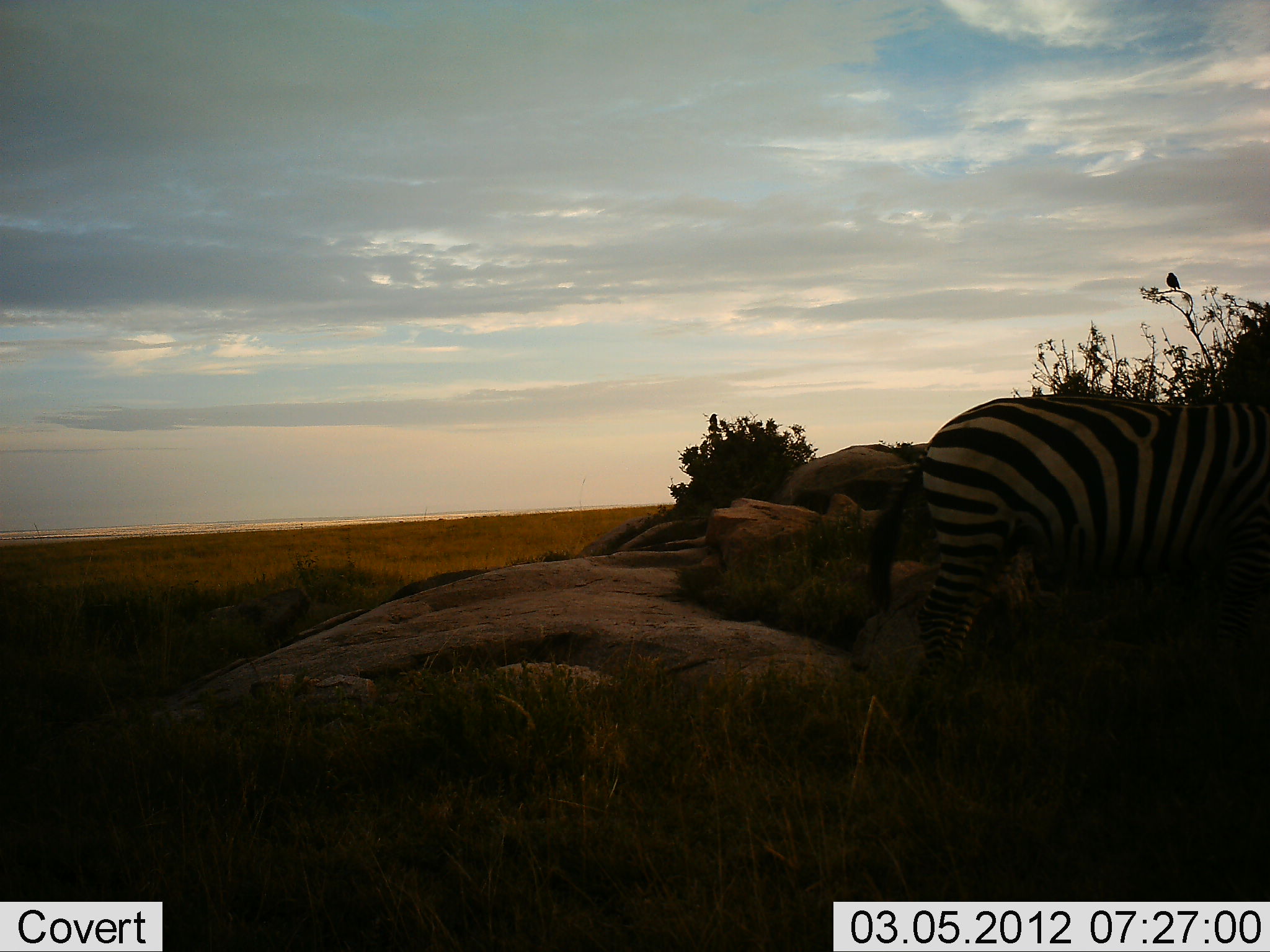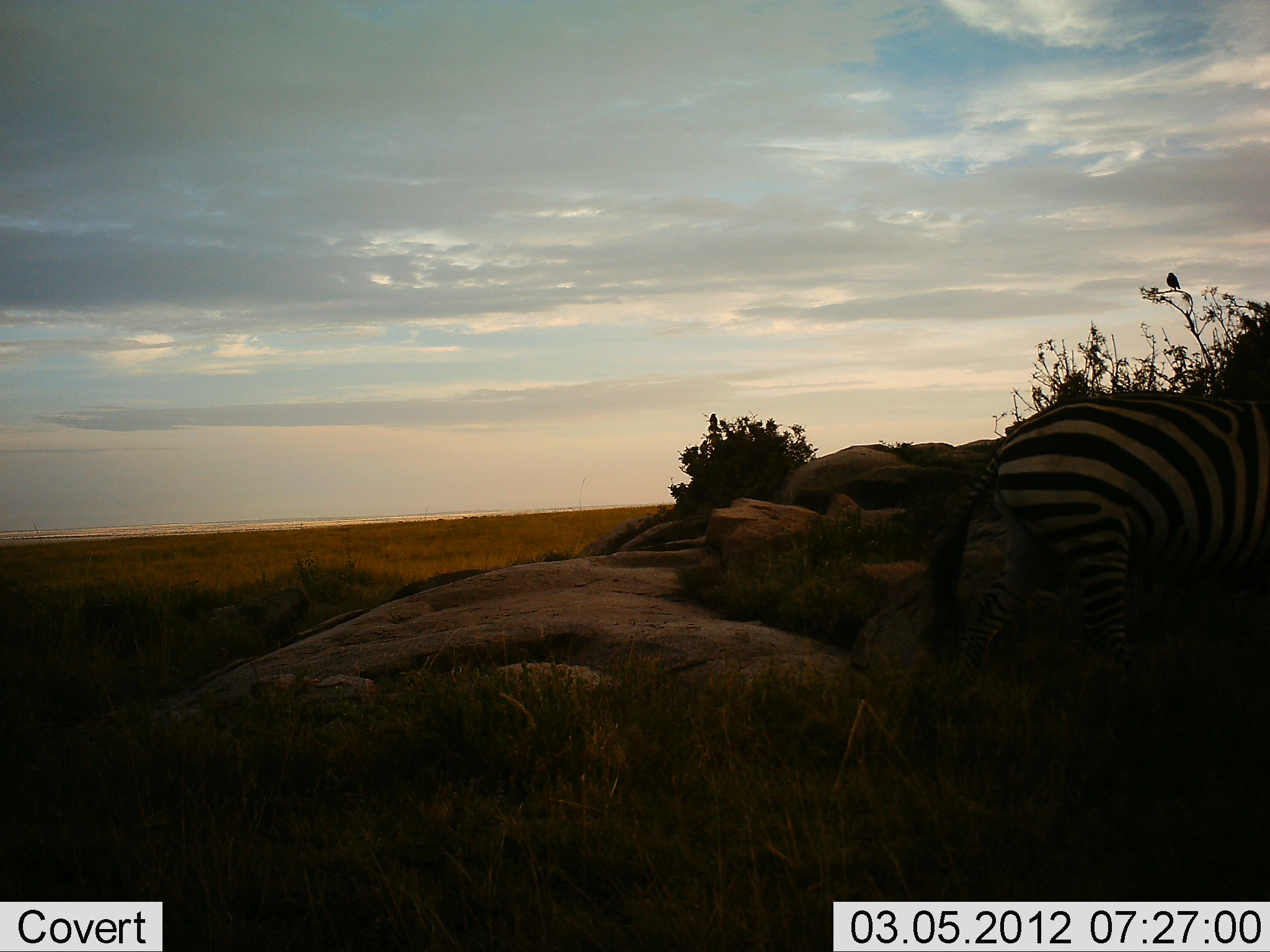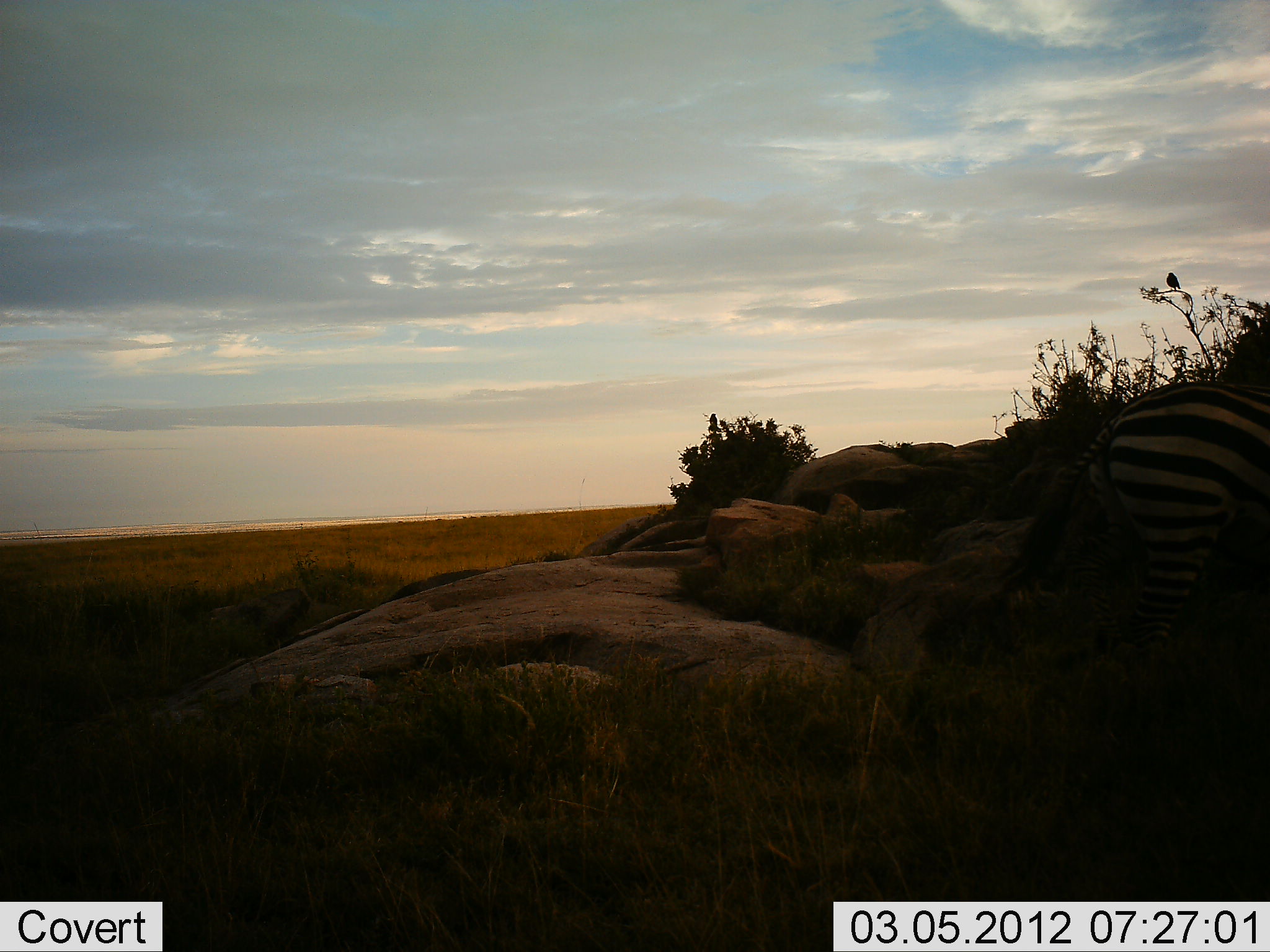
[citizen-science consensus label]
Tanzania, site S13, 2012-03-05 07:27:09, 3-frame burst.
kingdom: Animalia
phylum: Chordata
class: Mammalia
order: Perissodactyla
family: Equidae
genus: Equus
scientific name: Equus quagga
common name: plains zebra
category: zebra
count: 1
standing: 19%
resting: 4%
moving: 81%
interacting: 0%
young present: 0%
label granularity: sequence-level